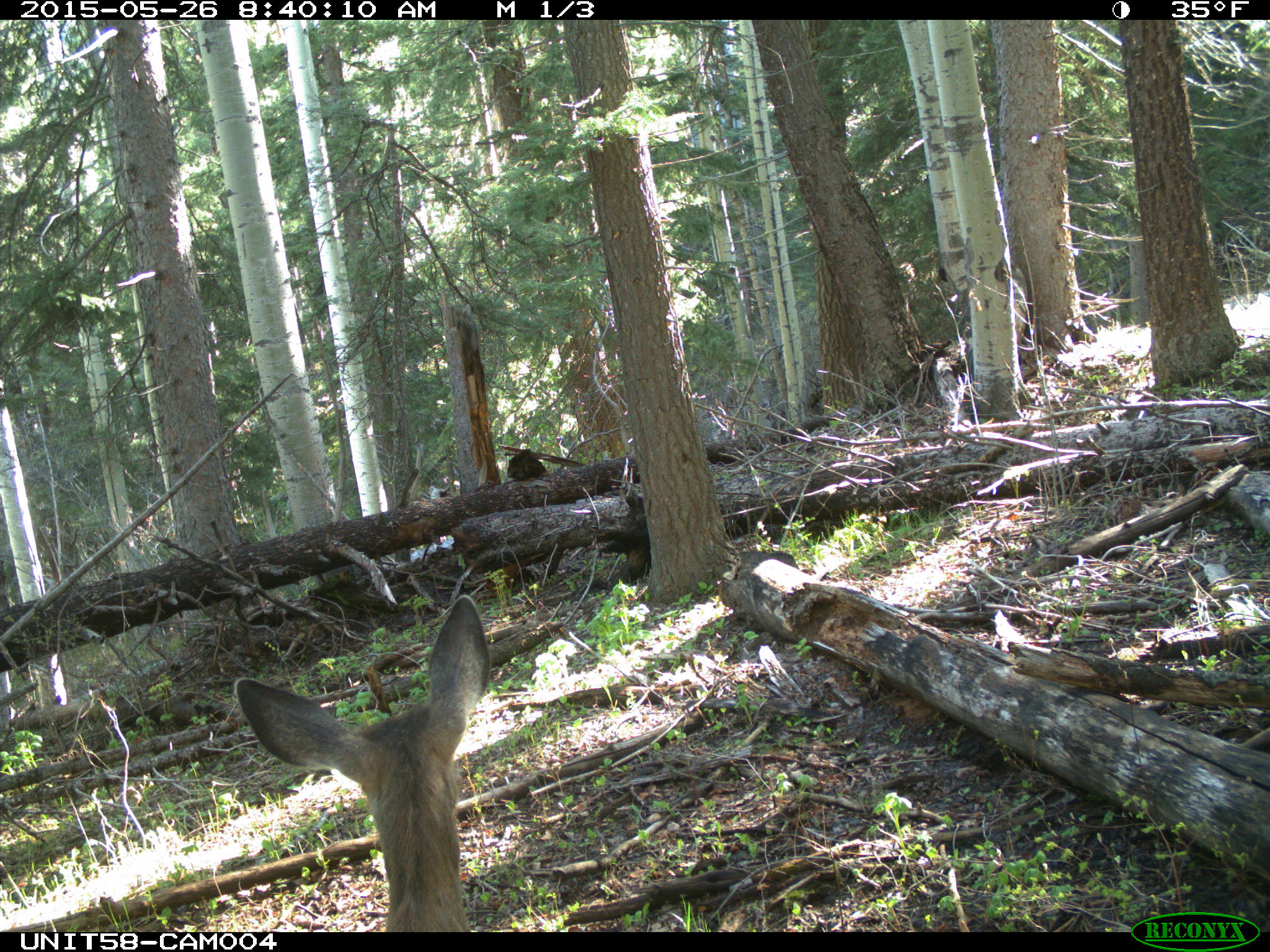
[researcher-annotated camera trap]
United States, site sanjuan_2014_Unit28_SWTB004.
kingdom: Animalia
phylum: Chordata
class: Mammalia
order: Artiodactyla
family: Cervidae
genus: Odocoileus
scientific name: Odocoileus hemionus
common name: mule deer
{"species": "Odocoileus hemionus (mule deer)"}